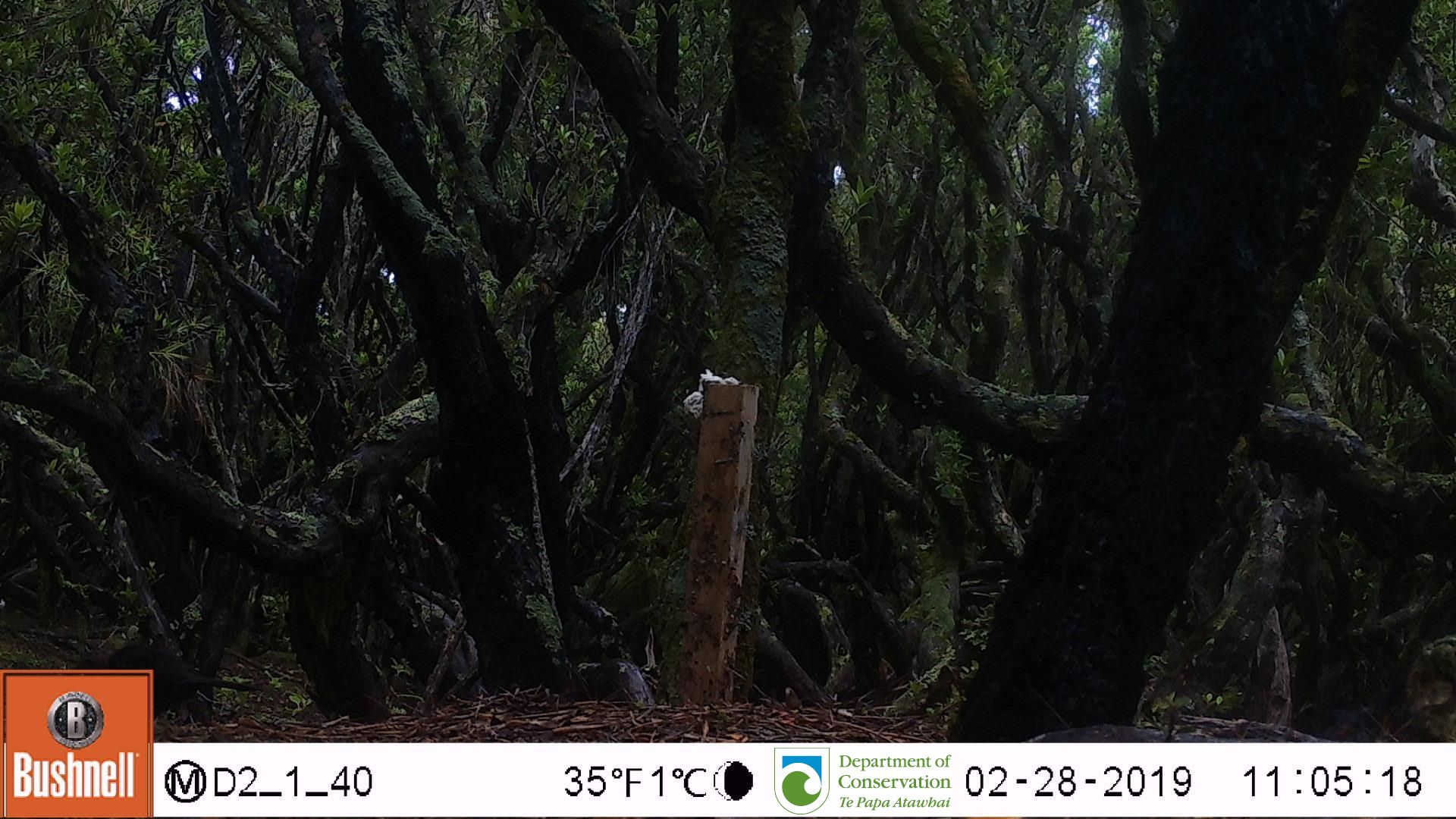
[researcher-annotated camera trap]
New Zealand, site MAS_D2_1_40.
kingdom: Animalia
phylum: Chordata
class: Aves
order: Passeriformes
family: Turdidae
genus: Turdus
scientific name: Turdus merula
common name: eurasian blackbird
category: blackbird